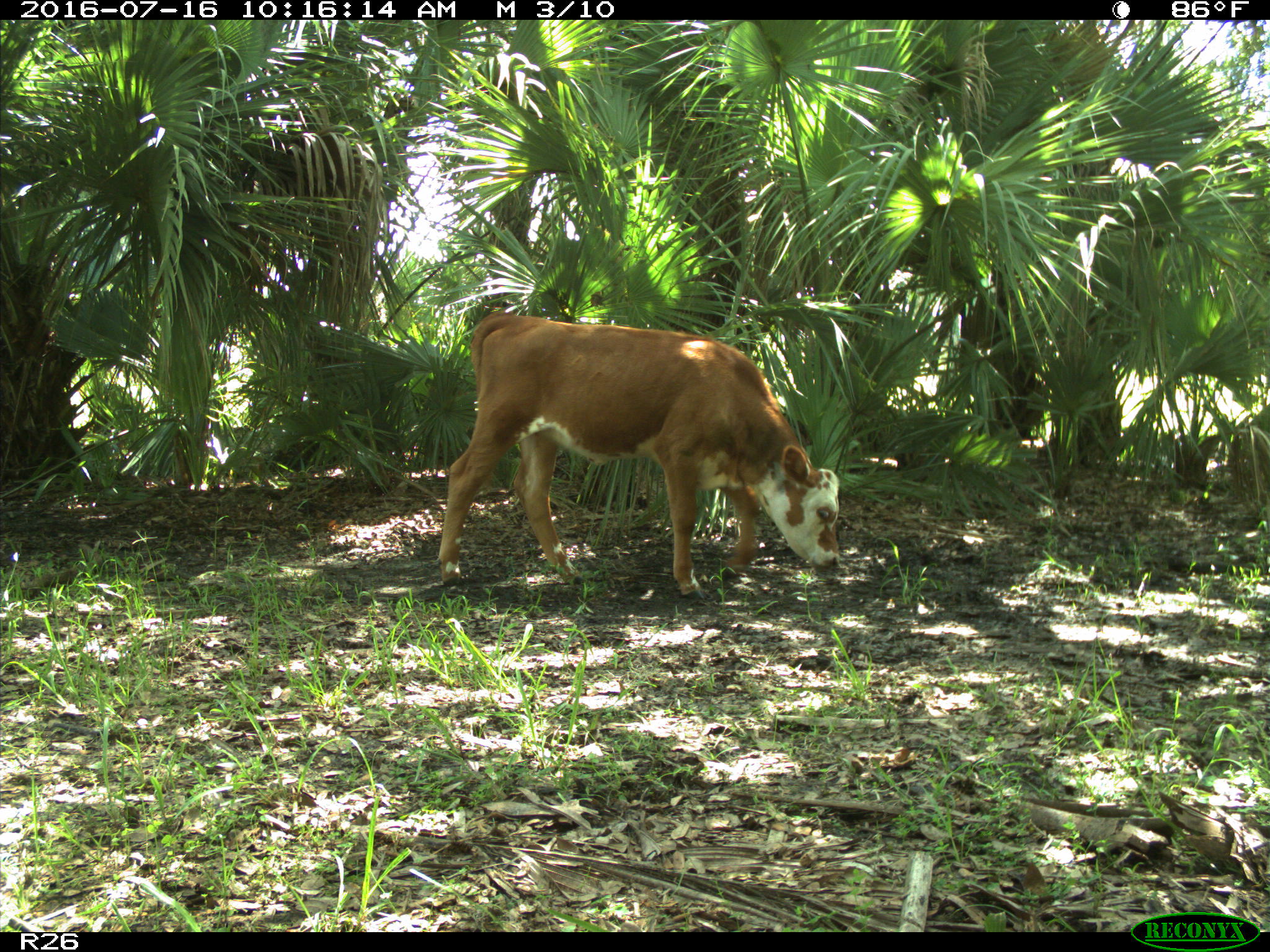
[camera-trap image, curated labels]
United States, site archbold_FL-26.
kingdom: Animalia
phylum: Chordata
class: Mammalia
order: Artiodactyla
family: Bovidae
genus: Bos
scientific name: Bos taurus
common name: domestic cow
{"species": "Bos taurus (domestic cow)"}